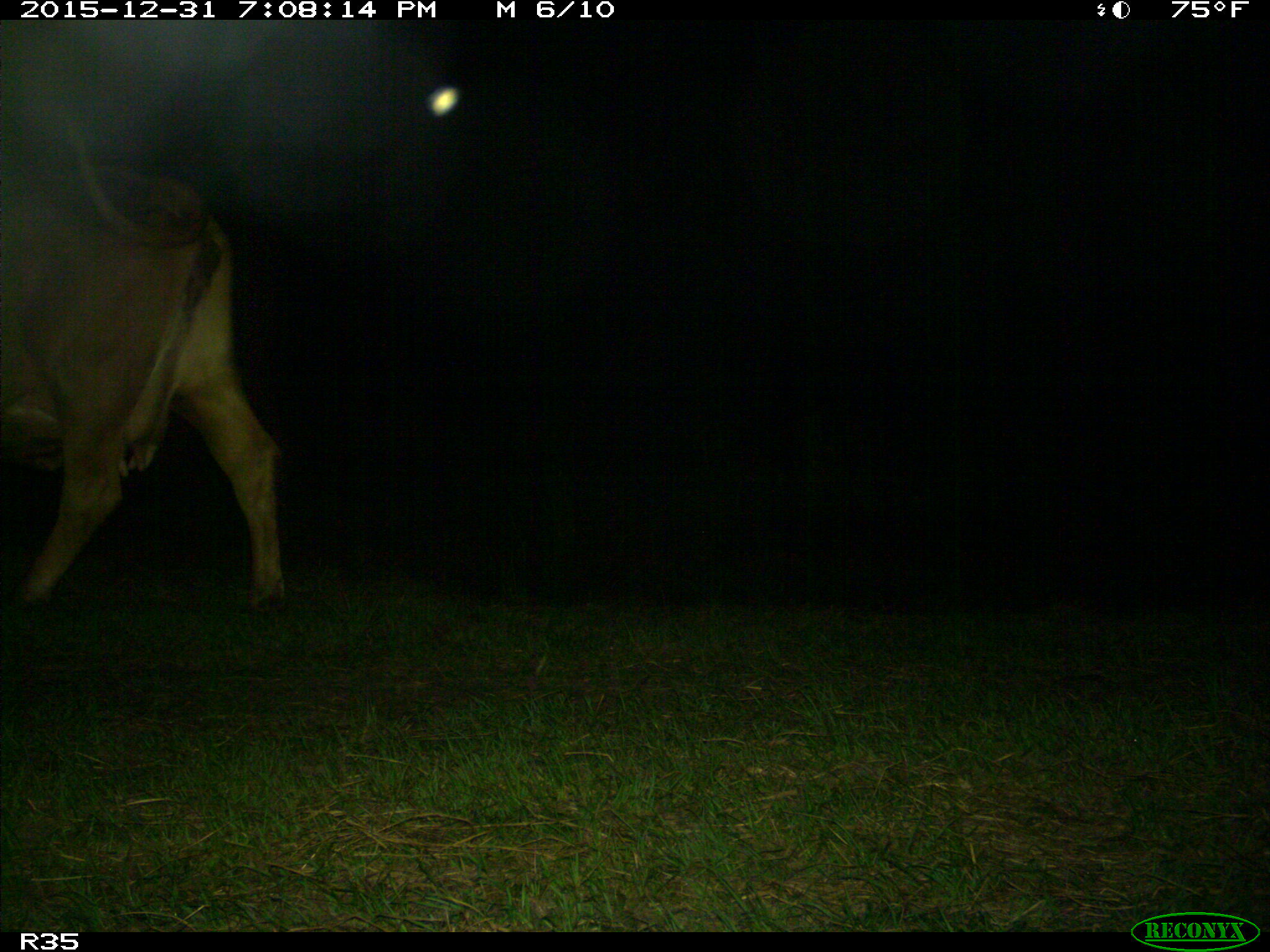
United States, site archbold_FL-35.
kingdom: Animalia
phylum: Chordata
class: Mammalia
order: Artiodactyla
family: Bovidae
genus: Bos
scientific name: Bos taurus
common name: domestic cow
Bos taurus (domestic cow).